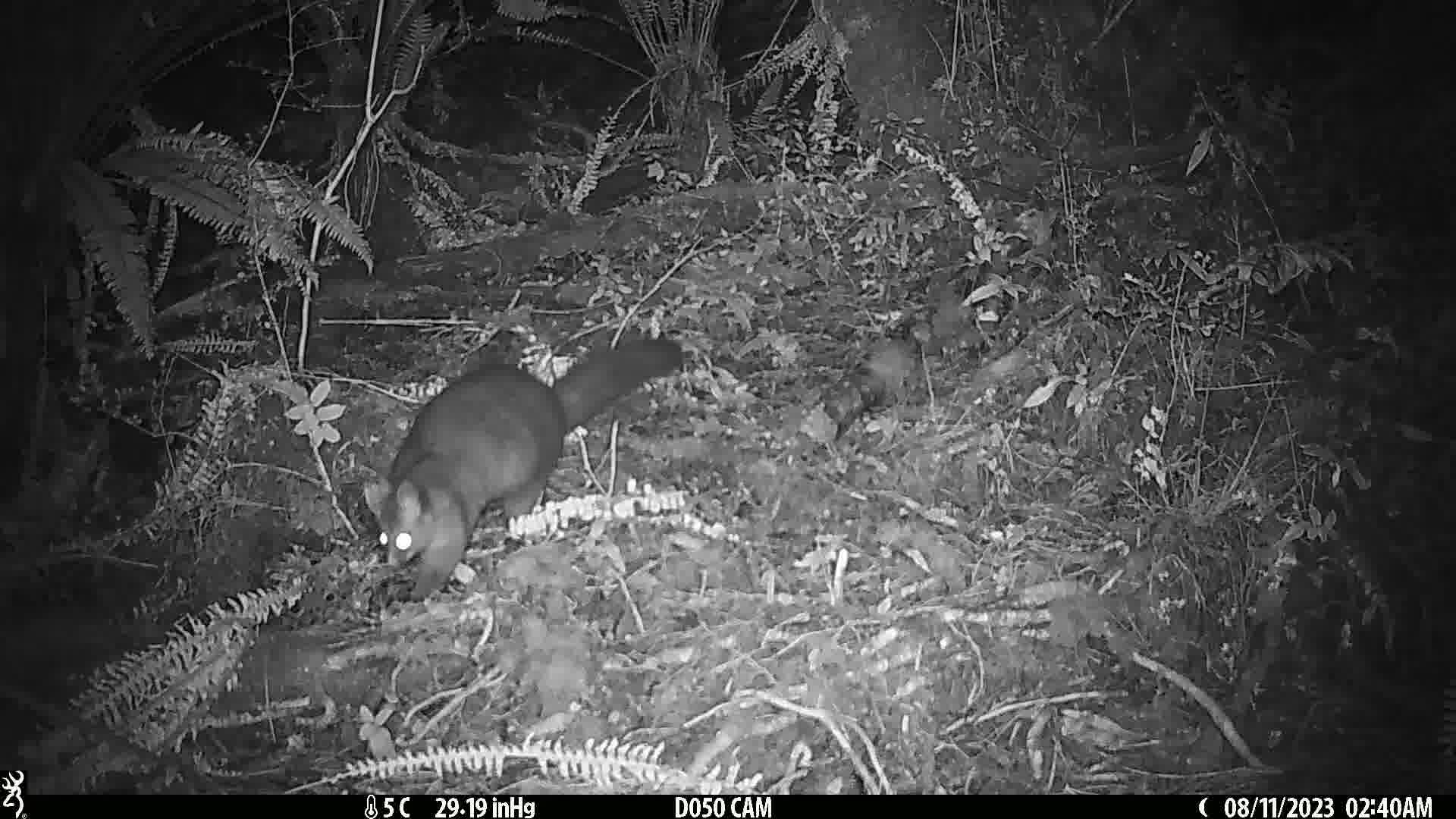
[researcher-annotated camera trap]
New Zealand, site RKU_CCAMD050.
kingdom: Animalia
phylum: Chordata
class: Mammalia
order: Diprotodontia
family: Phalangeridae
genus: Trichosurus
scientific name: Trichosurus vulpecula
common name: common brushtail possum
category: possum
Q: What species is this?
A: Possum (common brushtail possum) (Trichosurus vulpecula).